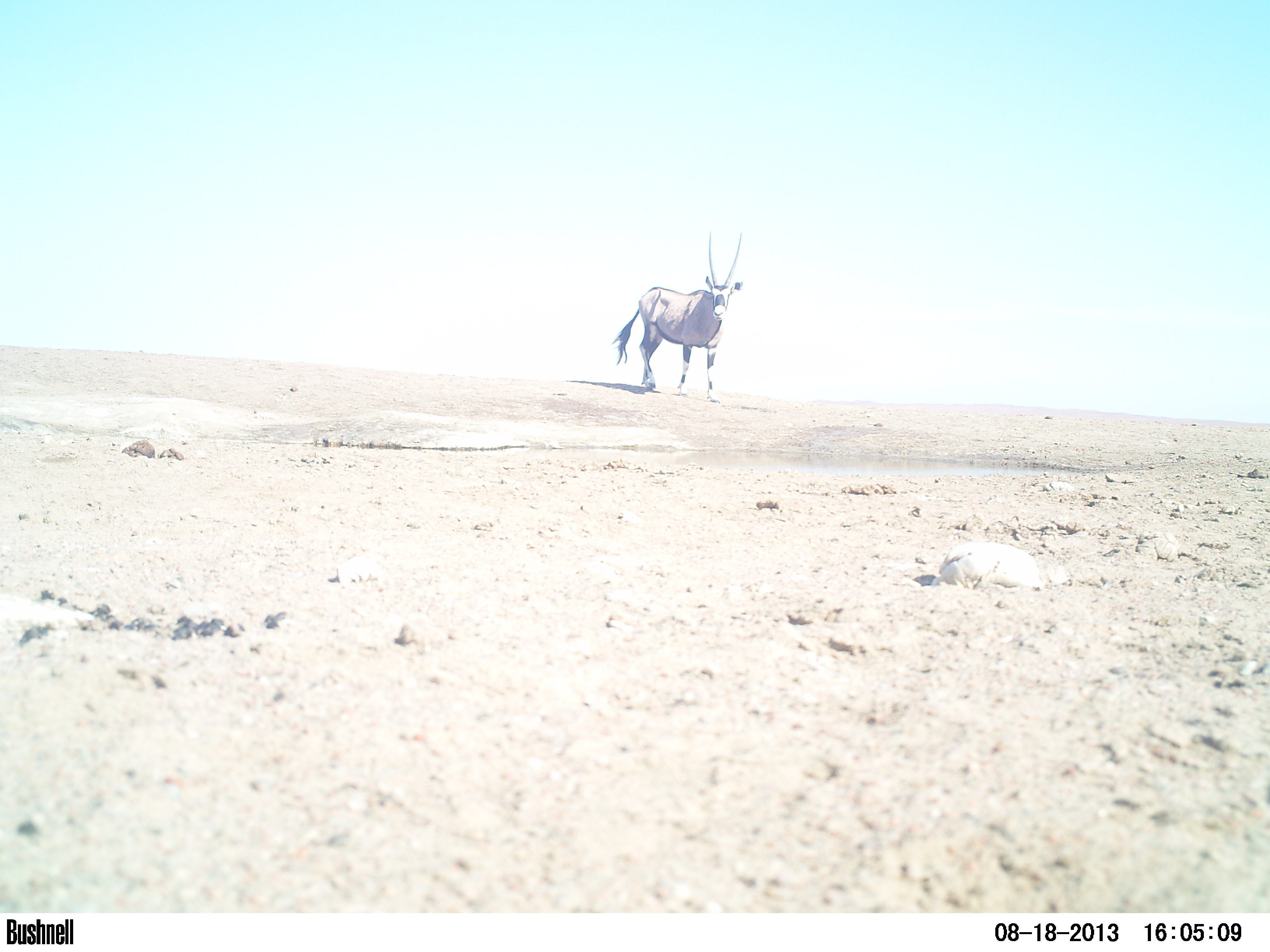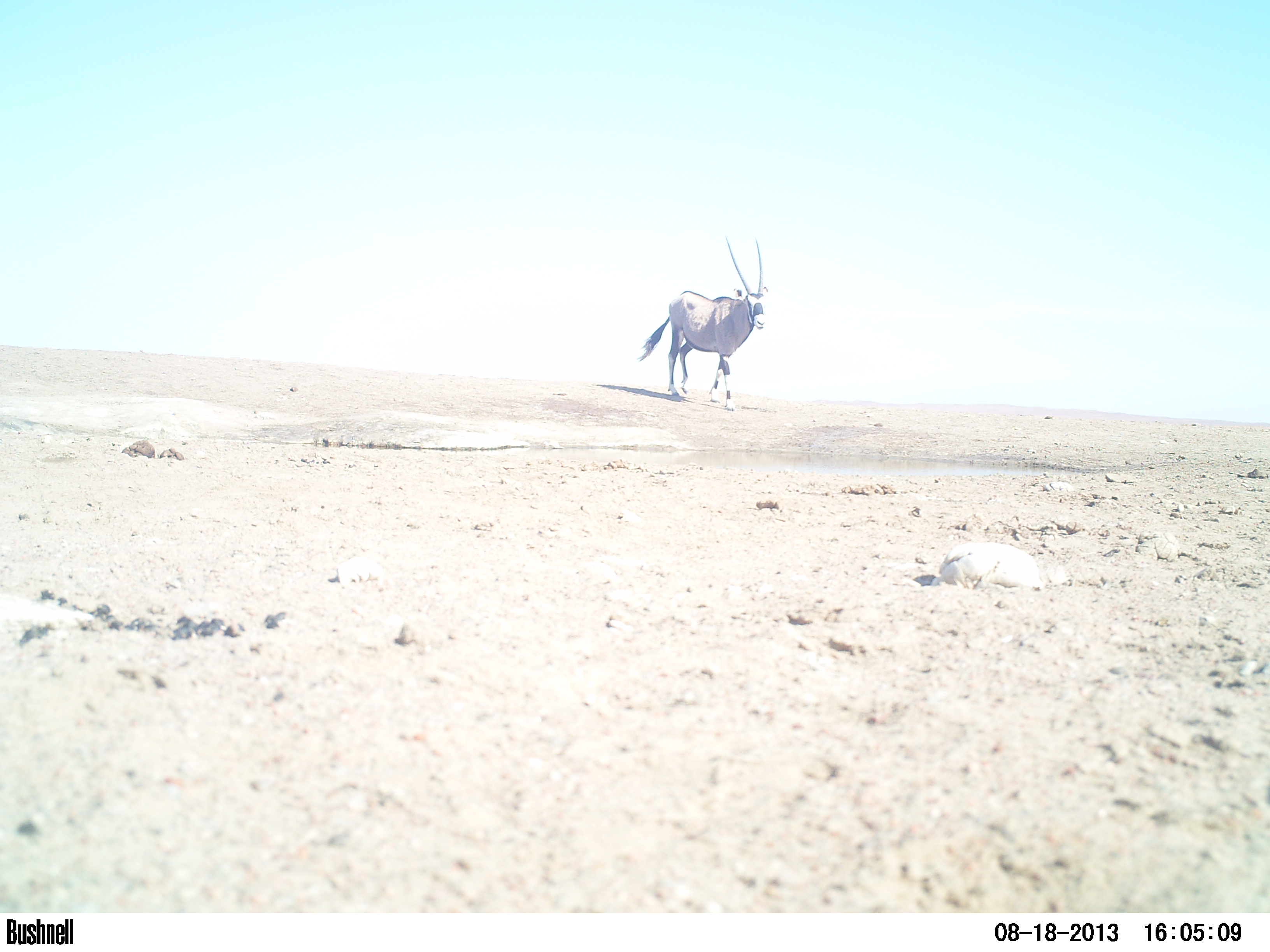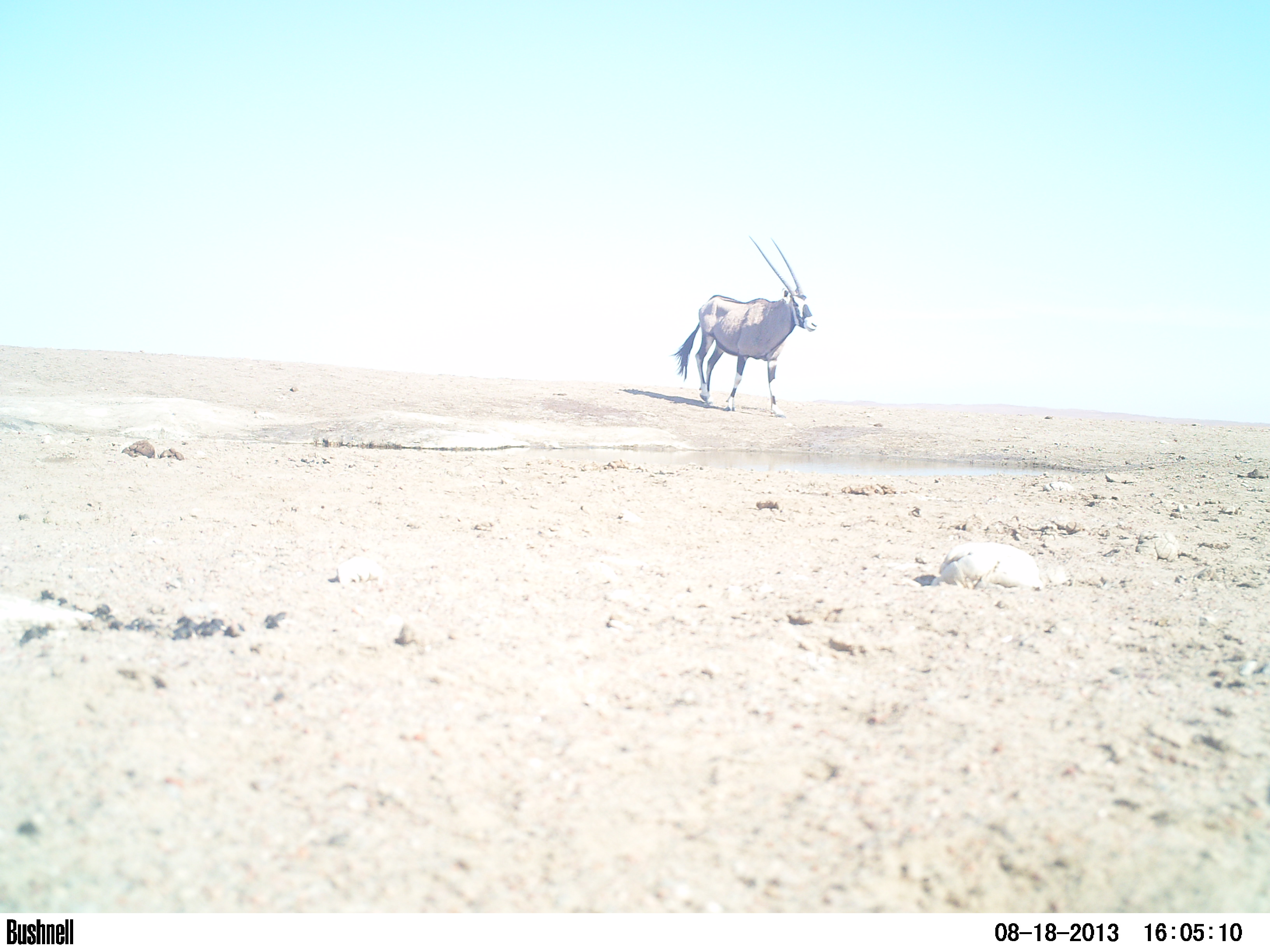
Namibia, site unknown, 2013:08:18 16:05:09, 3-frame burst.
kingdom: Animalia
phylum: Chordata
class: Mammalia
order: Artiodactyla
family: Bovidae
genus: Oryx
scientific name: Oryx gazella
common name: gemsbok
Oryx gazella (gemsbok).